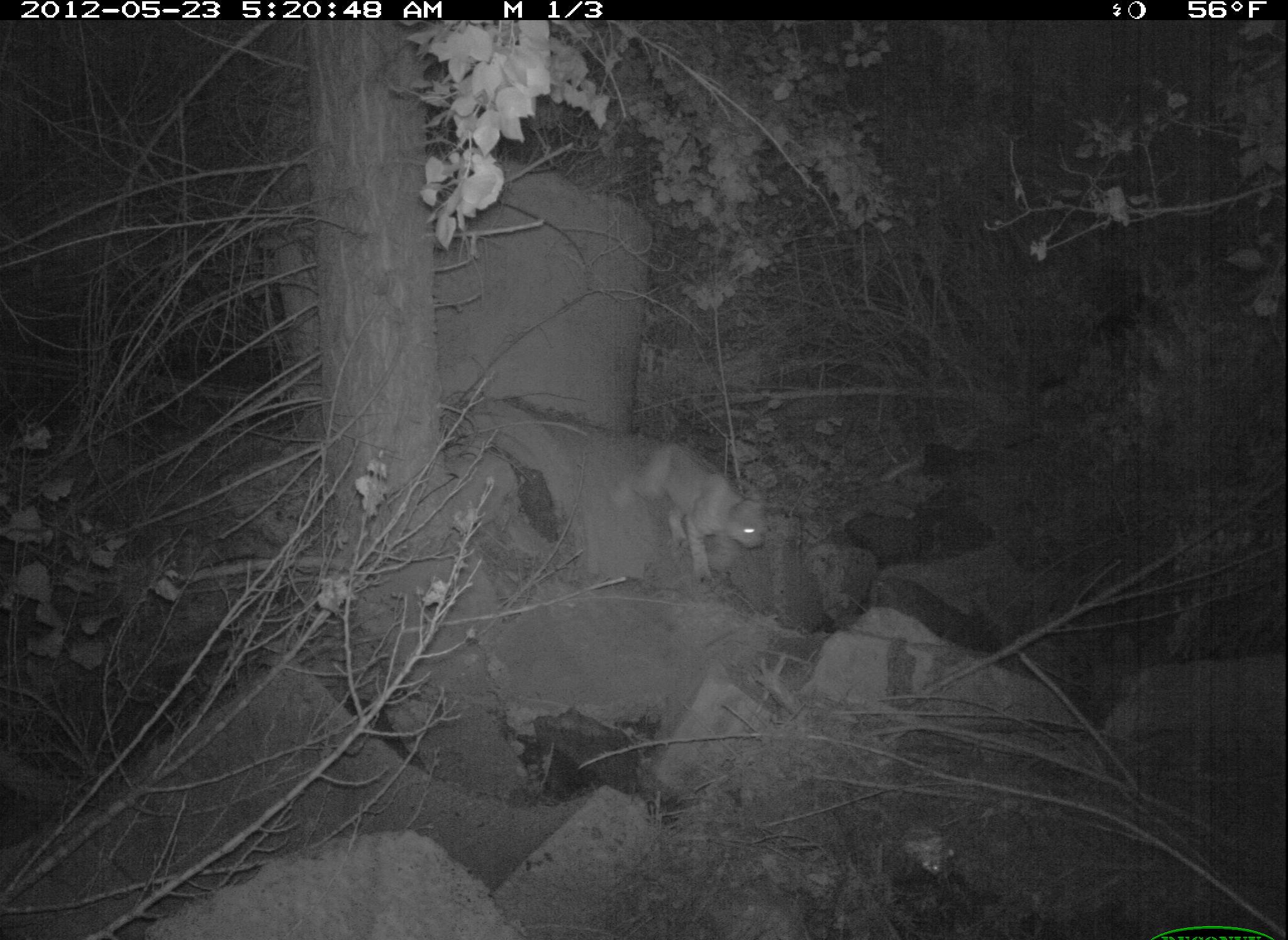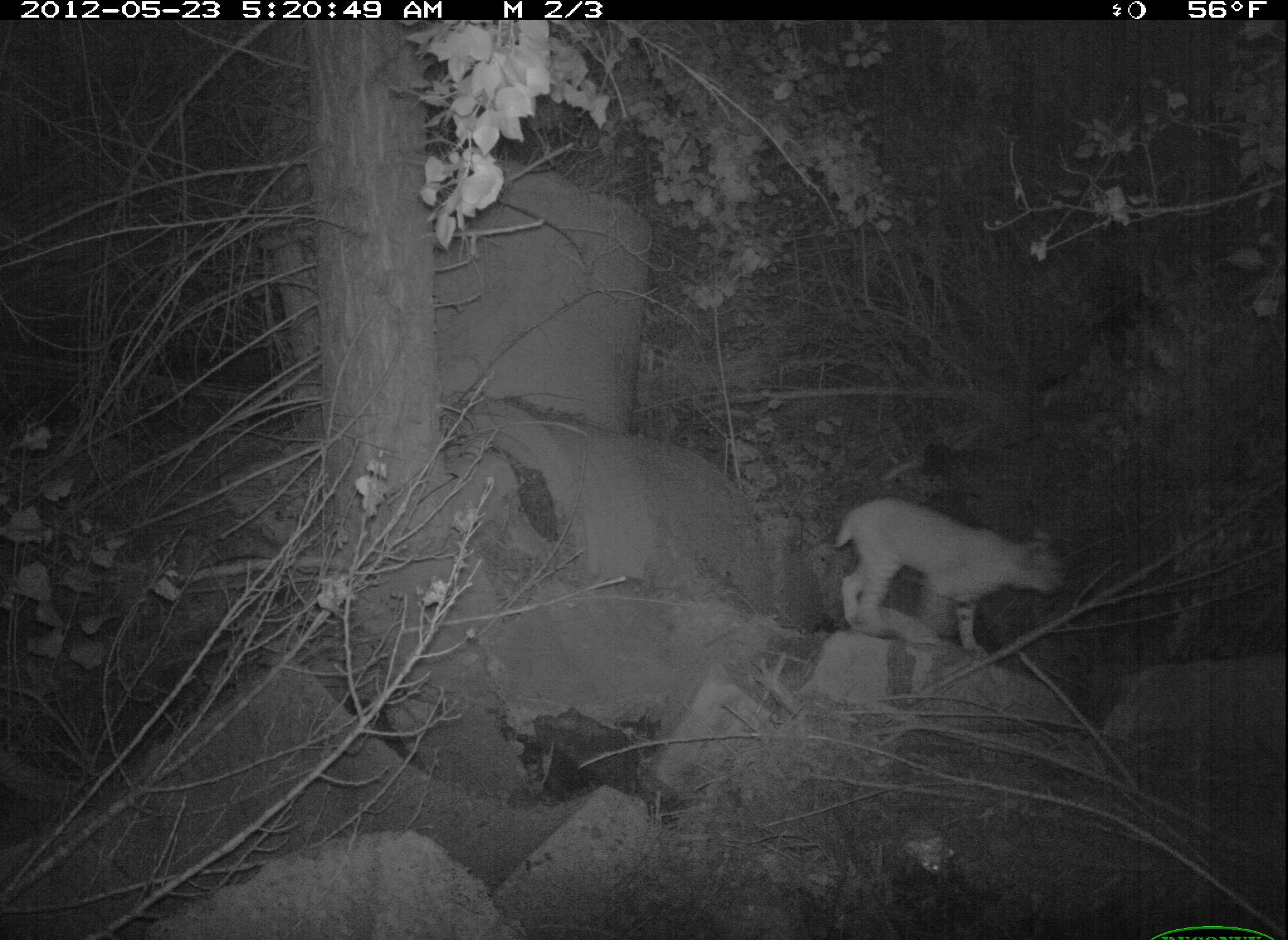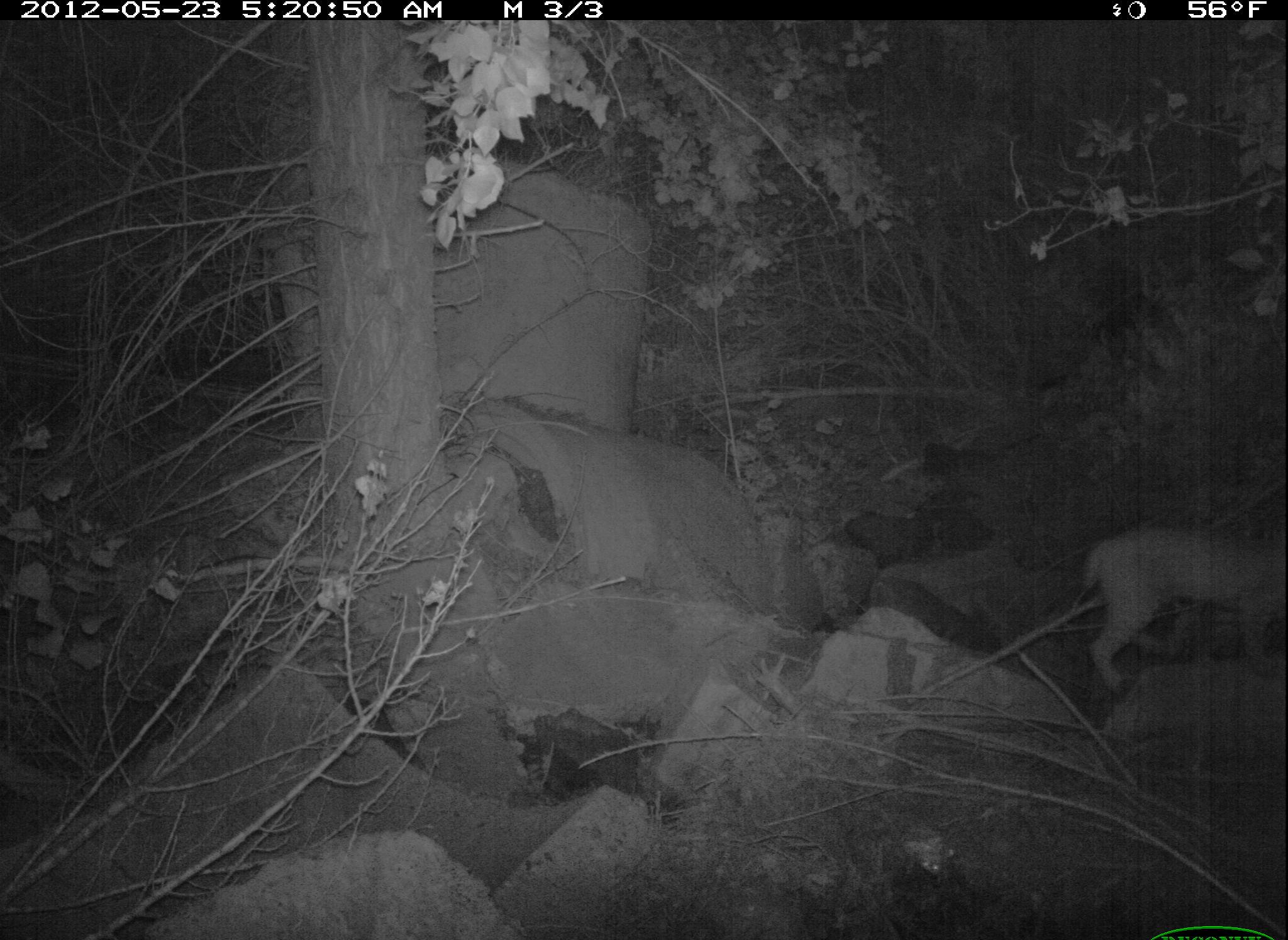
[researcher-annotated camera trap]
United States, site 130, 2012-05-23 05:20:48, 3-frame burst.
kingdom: Animalia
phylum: Chordata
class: Mammalia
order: Carnivora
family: Felidae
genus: Lynx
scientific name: Lynx rufus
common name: bobcat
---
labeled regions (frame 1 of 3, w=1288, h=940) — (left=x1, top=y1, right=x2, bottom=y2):
bobcat: (left=604, top=420, right=787, bottom=586)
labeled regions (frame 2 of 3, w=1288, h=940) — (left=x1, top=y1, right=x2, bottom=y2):
bobcat: (left=826, top=490, right=1079, bottom=672)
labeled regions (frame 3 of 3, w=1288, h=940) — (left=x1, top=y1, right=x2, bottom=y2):
bobcat: (left=1050, top=488, right=1286, bottom=693)